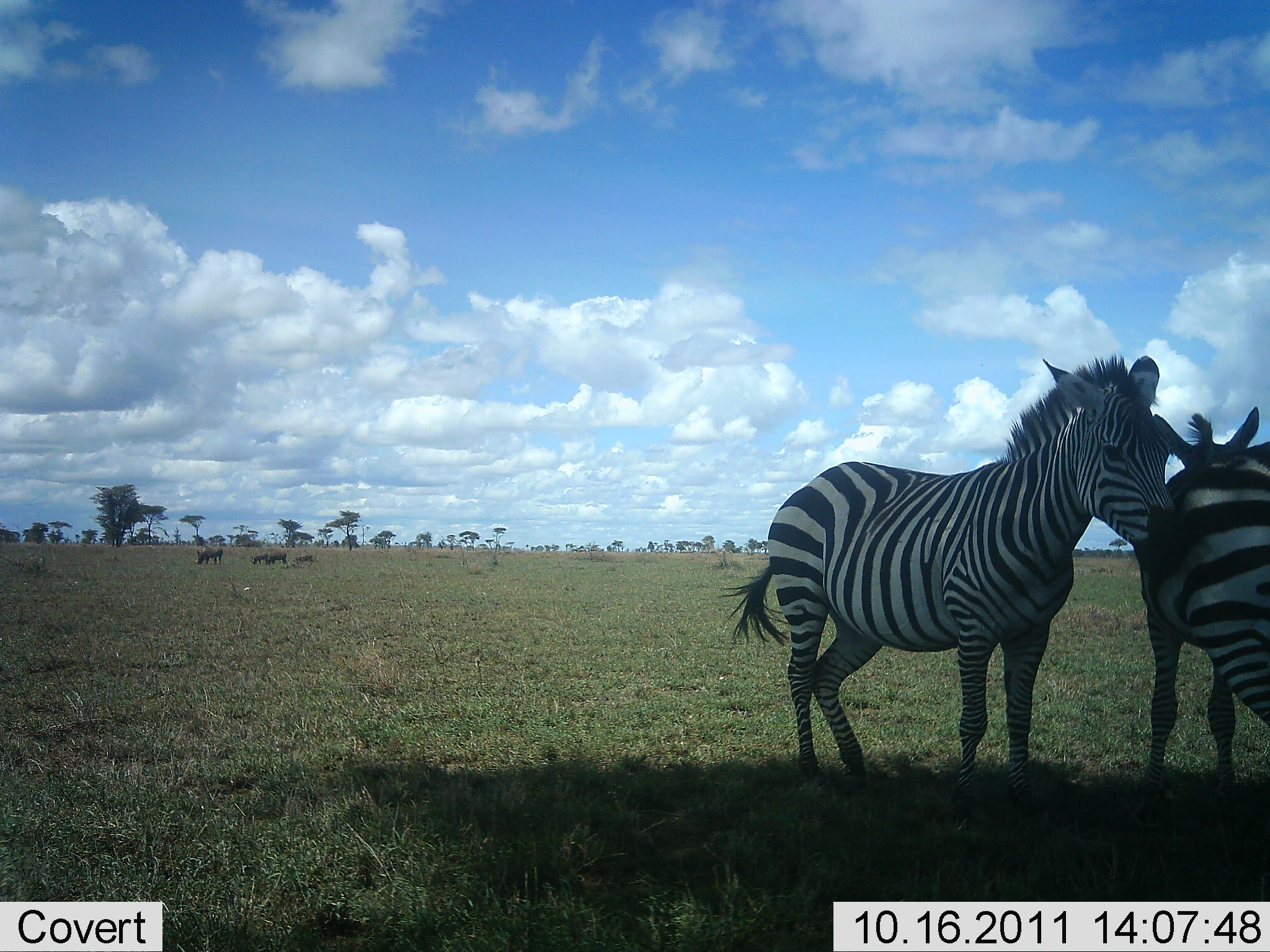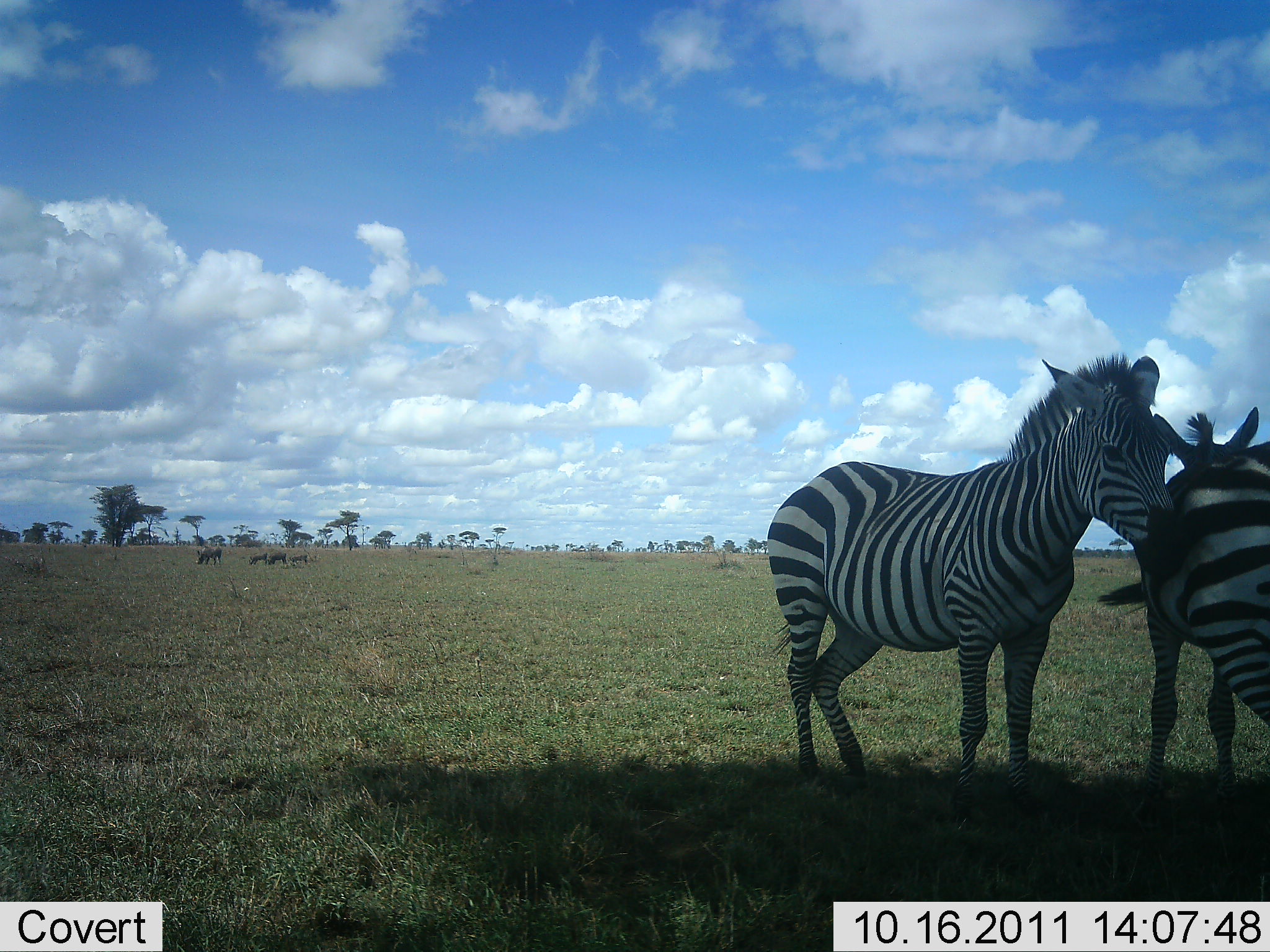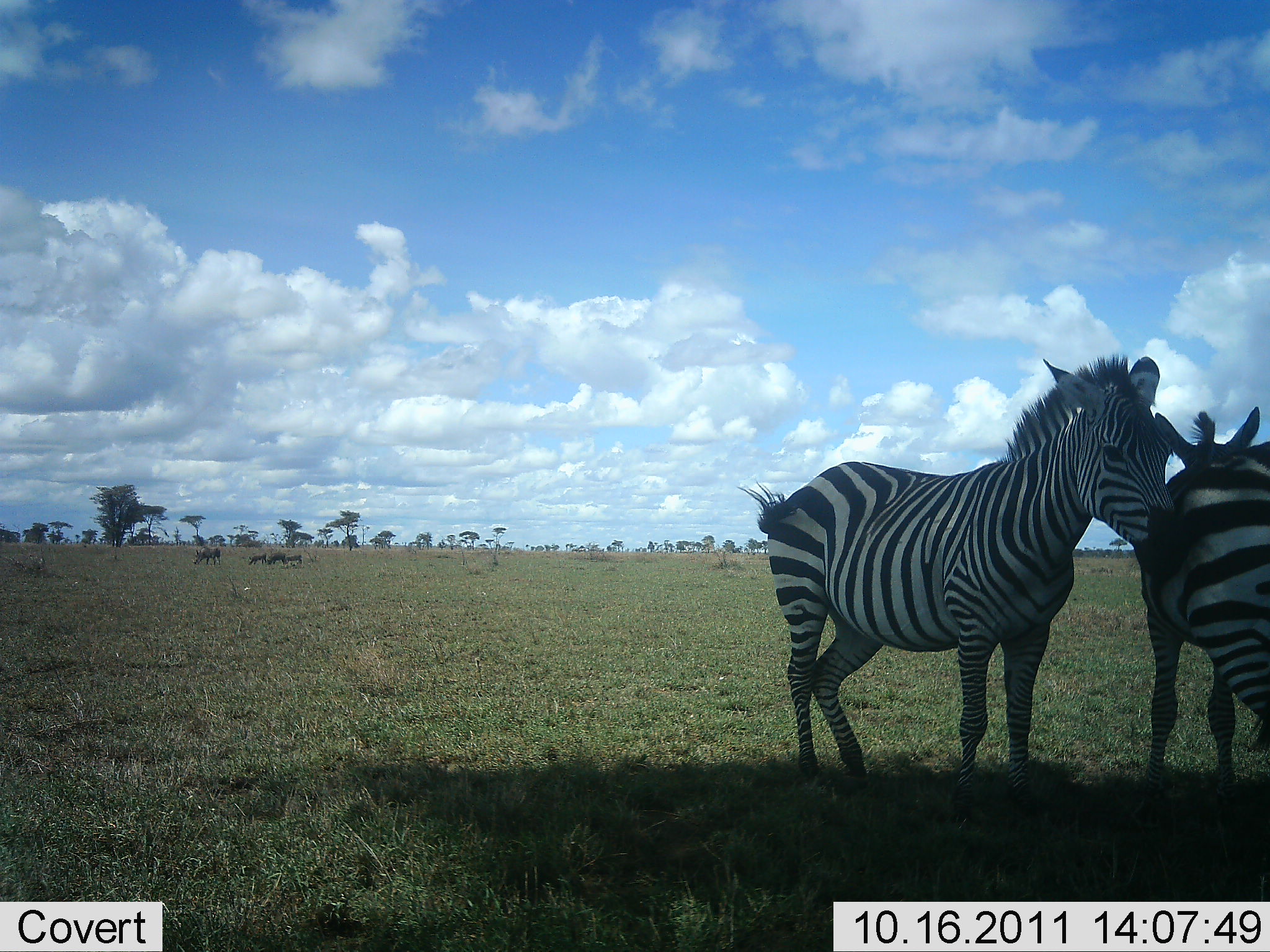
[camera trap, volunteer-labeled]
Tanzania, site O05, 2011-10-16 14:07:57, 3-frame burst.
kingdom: Animalia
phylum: Chordata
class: Mammalia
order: Perissodactyla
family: Equidae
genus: Equus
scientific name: Equus quagga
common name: plains zebra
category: zebra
Zebra (plains zebra) (Equus quagga), count 2. Behavior (volunteer vote fractions): standing 78%, resting 0%, moving 6%, interacting 28%. Young present (vote fraction): 6%. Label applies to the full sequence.